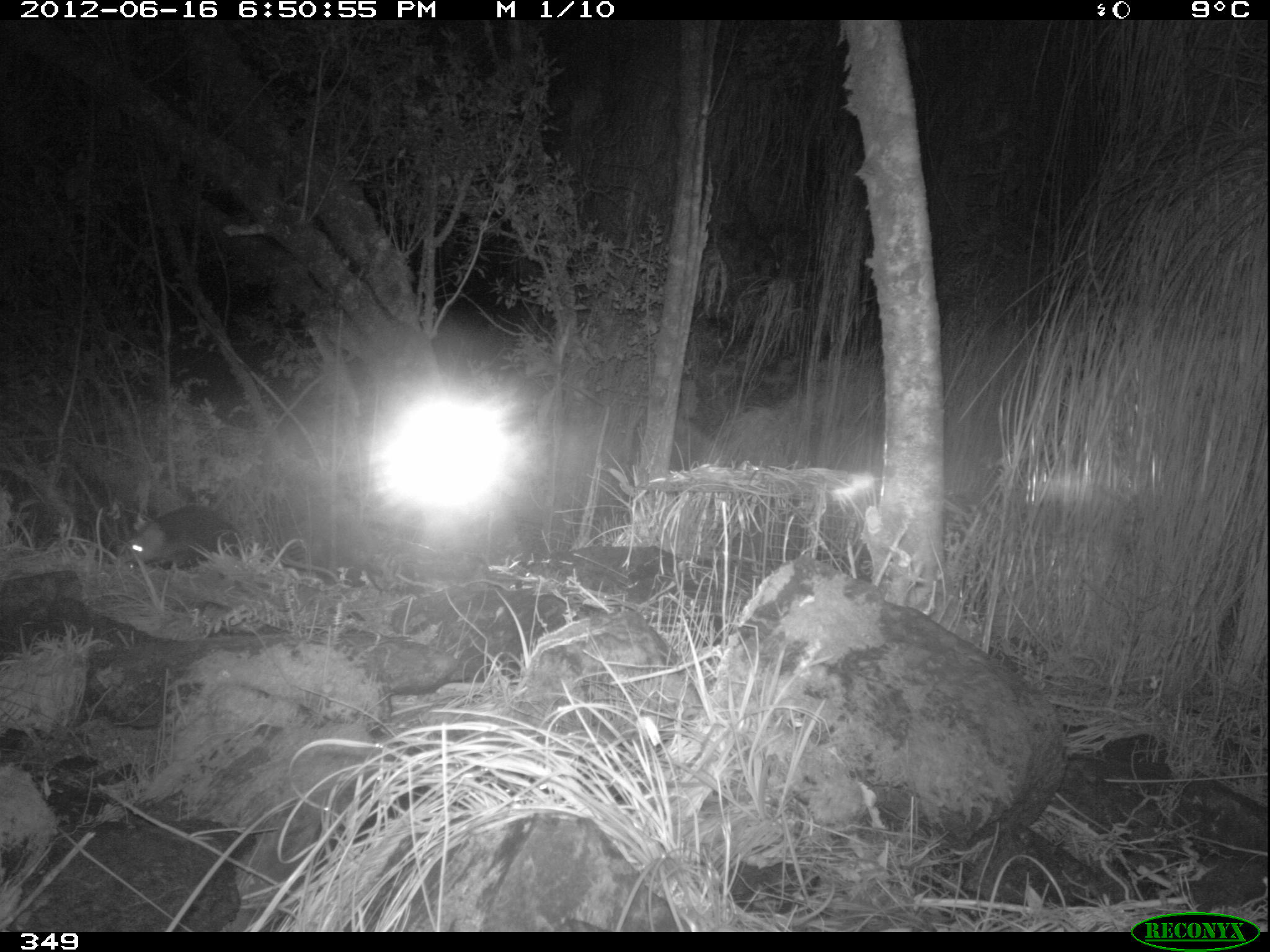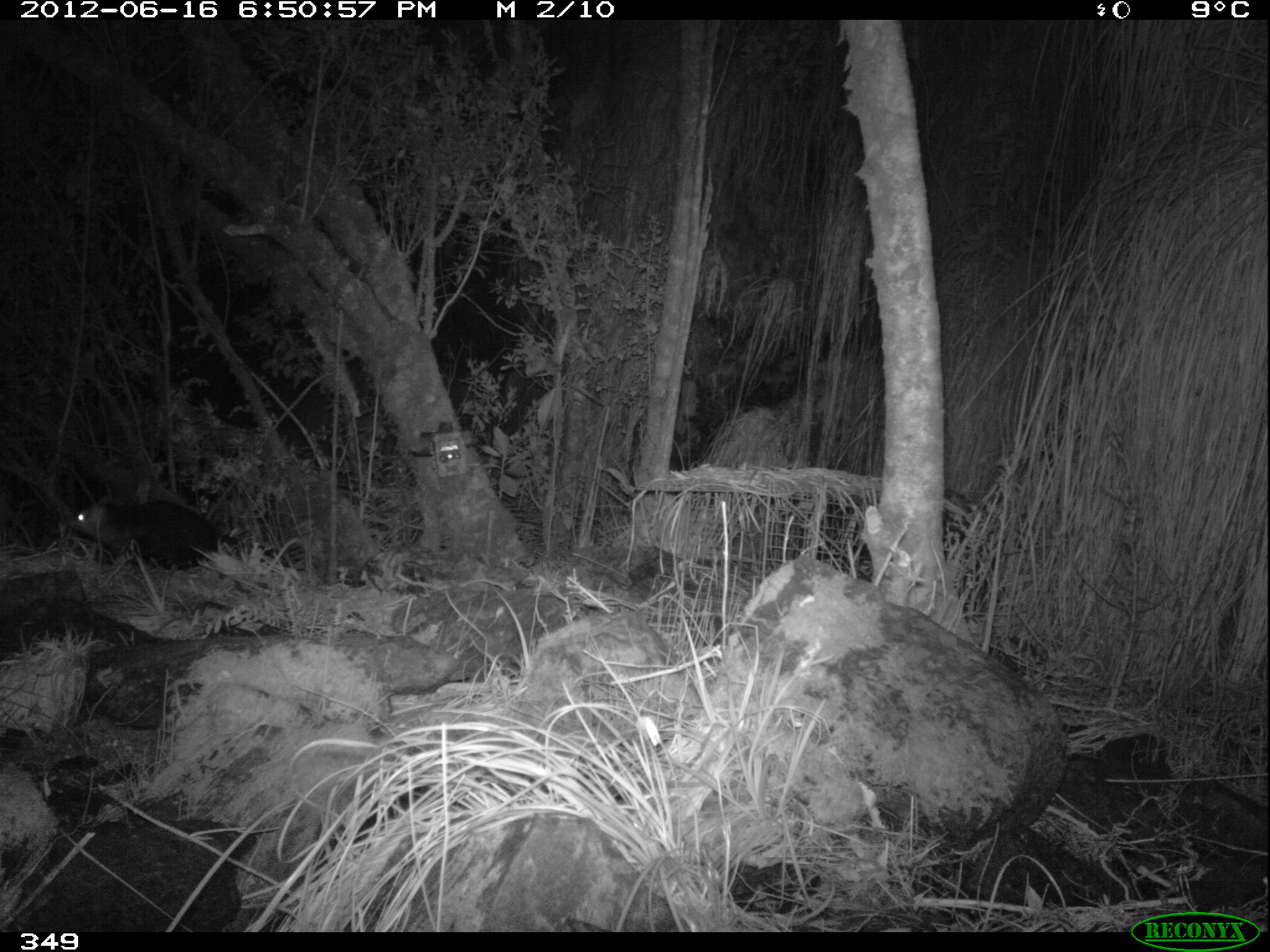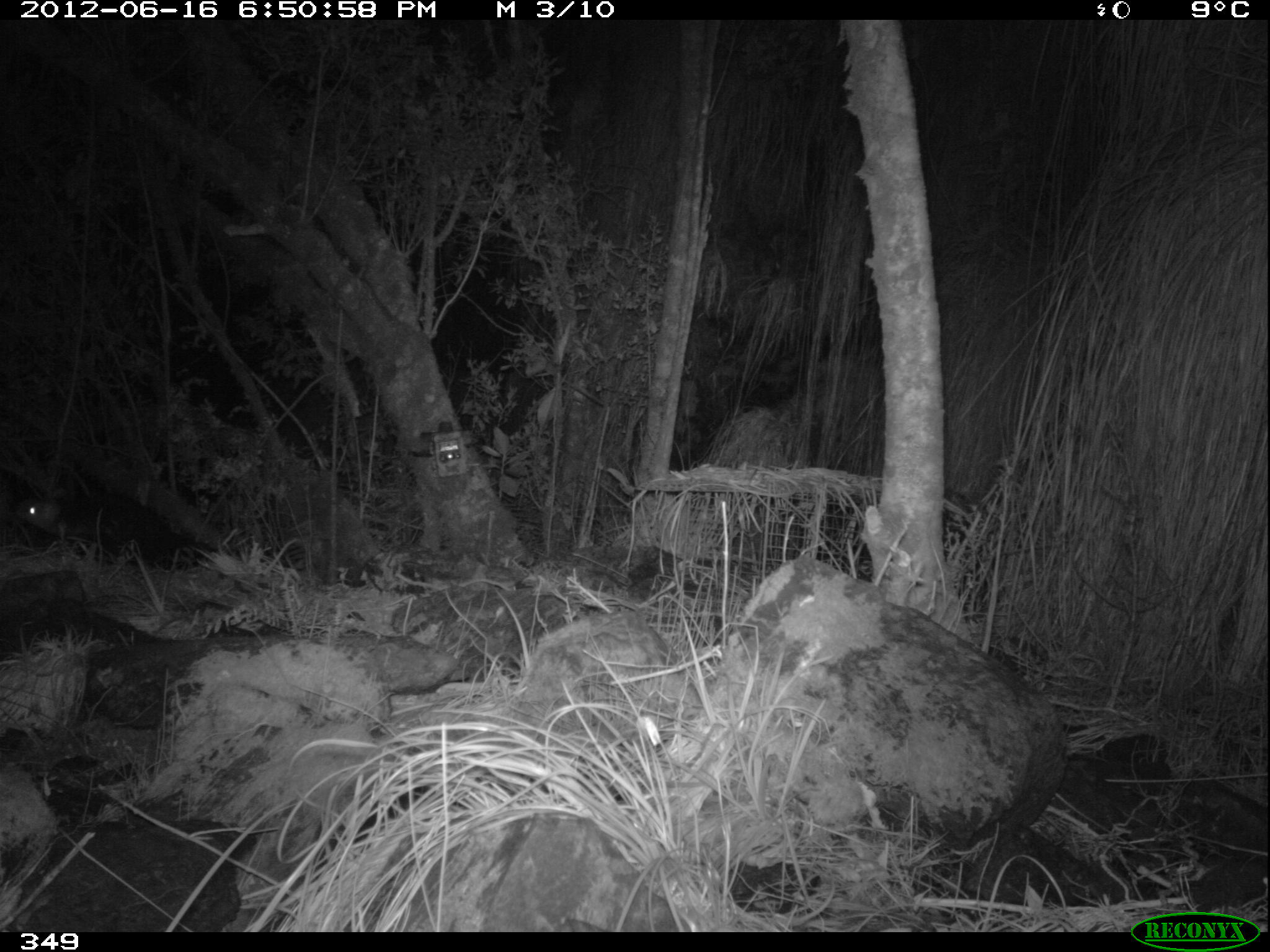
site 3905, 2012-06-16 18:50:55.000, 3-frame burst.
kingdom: Animalia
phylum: Chordata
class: Mammalia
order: Didelphimorphia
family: Didelphidae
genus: Didelphis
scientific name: Didelphis pernigra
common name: andean white-eared opossum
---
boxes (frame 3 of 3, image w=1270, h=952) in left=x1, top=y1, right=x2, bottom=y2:
didelphis pernigra: left=10, top=481, right=178, bottom=554